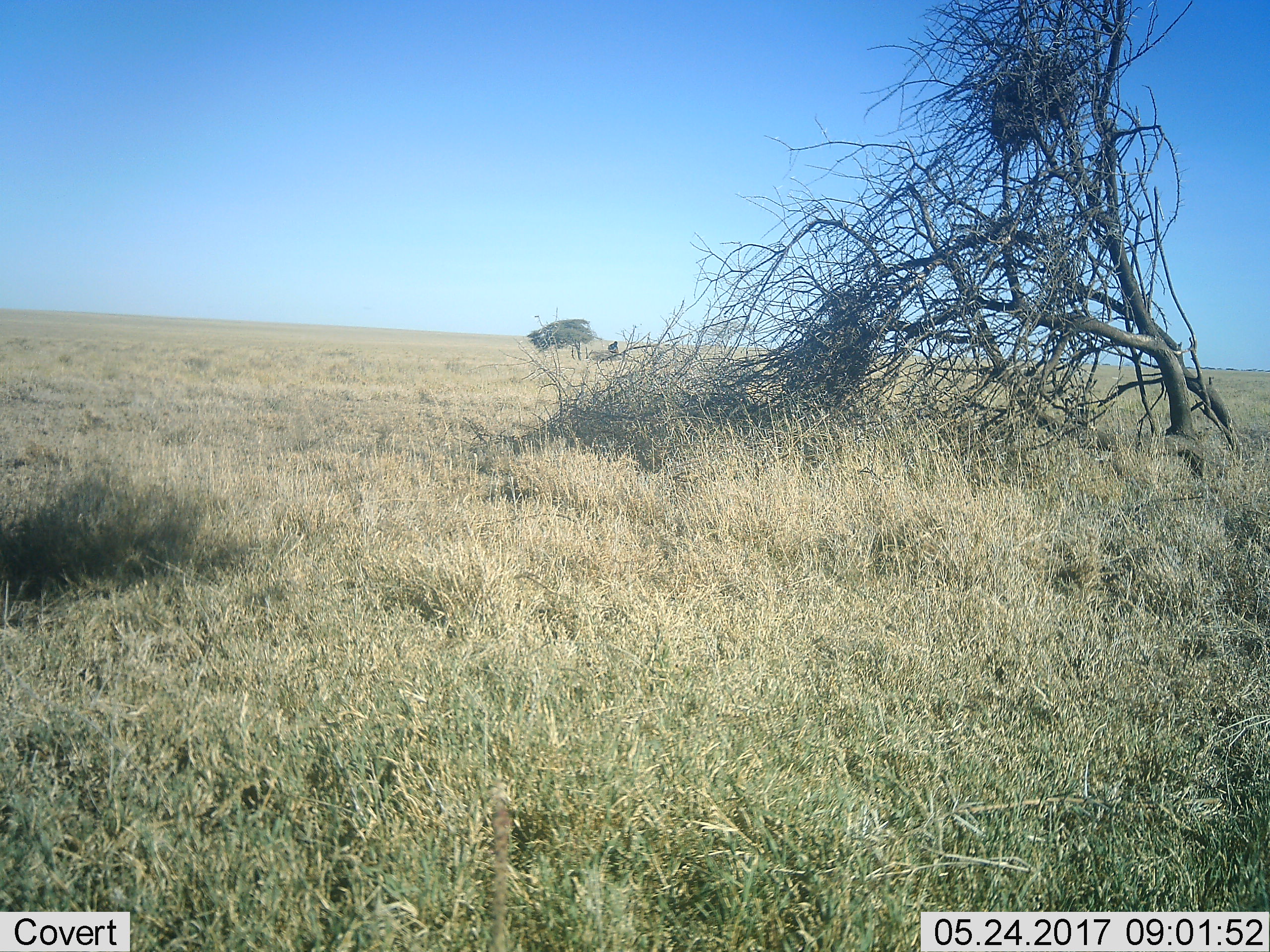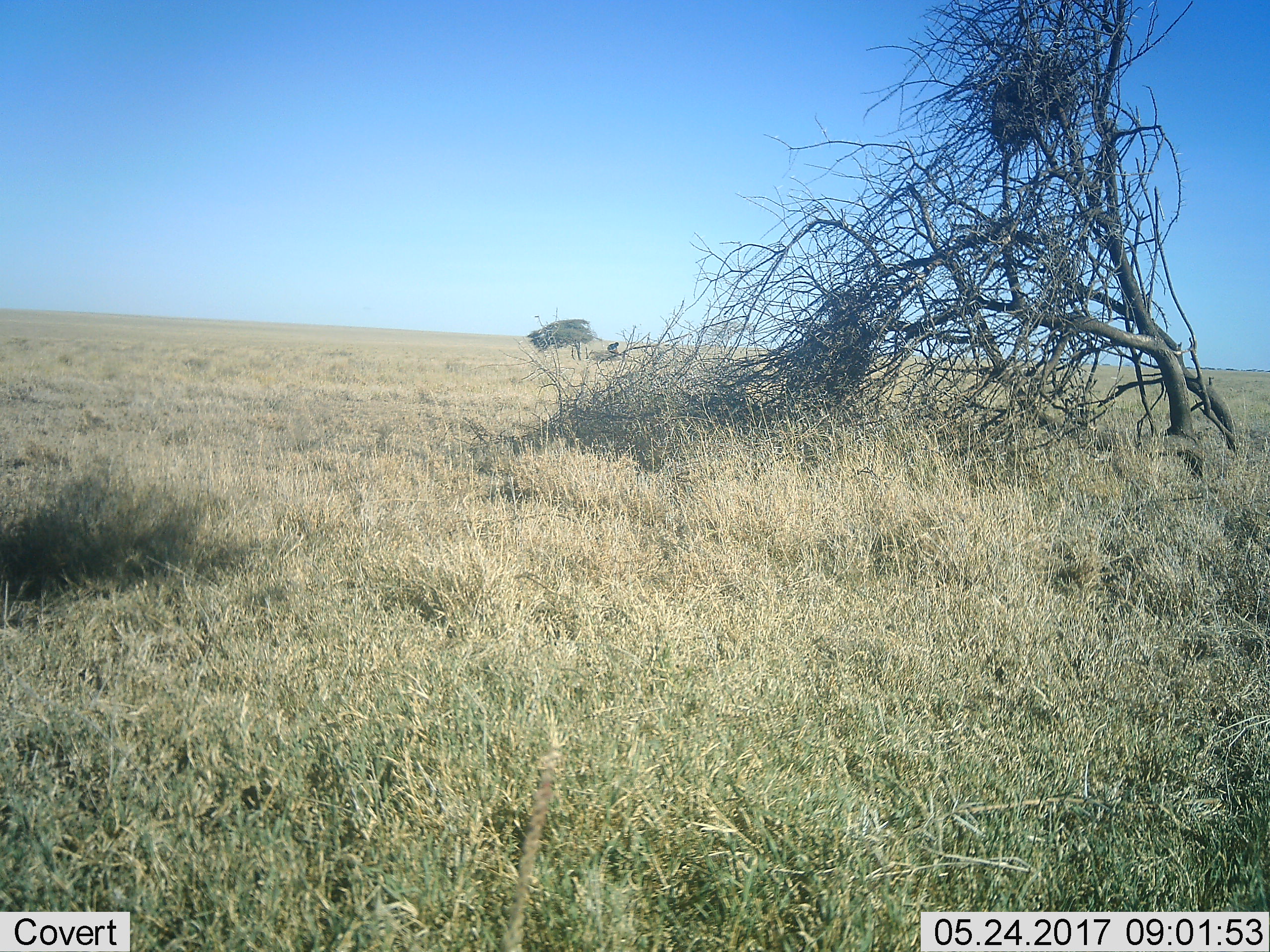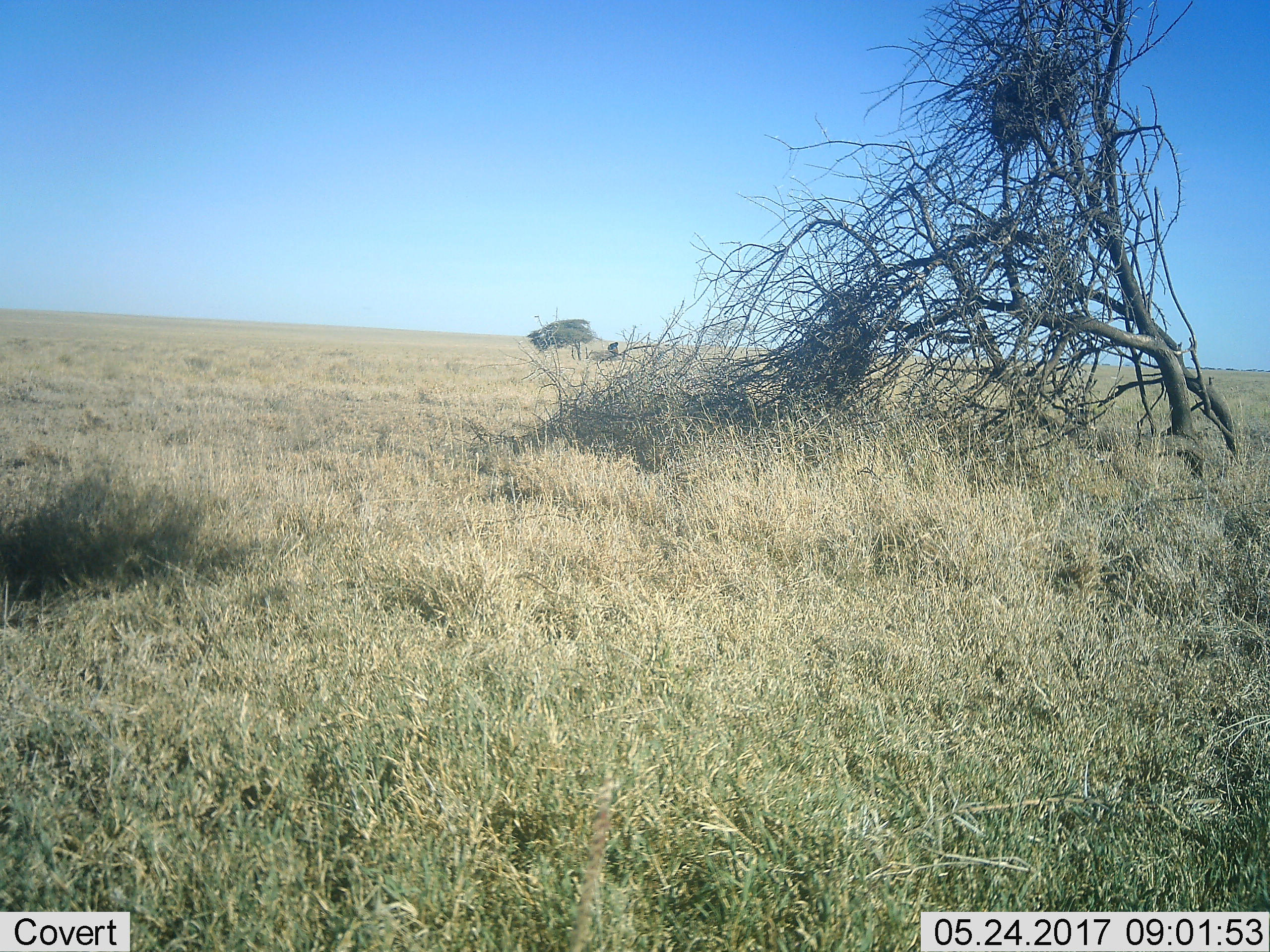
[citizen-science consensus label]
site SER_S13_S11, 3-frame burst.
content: unidentified animal